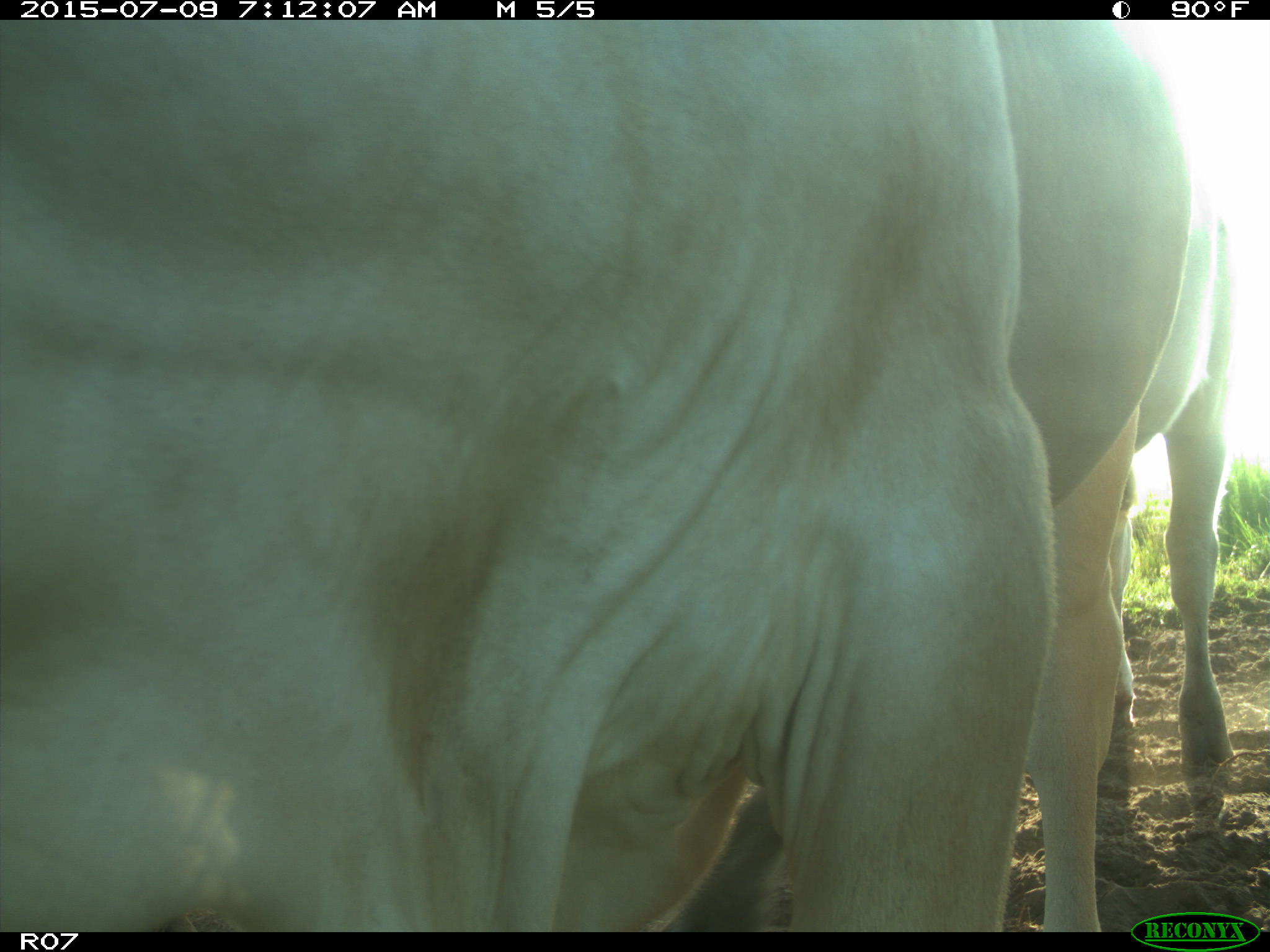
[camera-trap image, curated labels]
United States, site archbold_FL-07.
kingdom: Animalia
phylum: Chordata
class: Mammalia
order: Artiodactyla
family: Bovidae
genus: Bos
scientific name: Bos taurus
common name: domestic cow